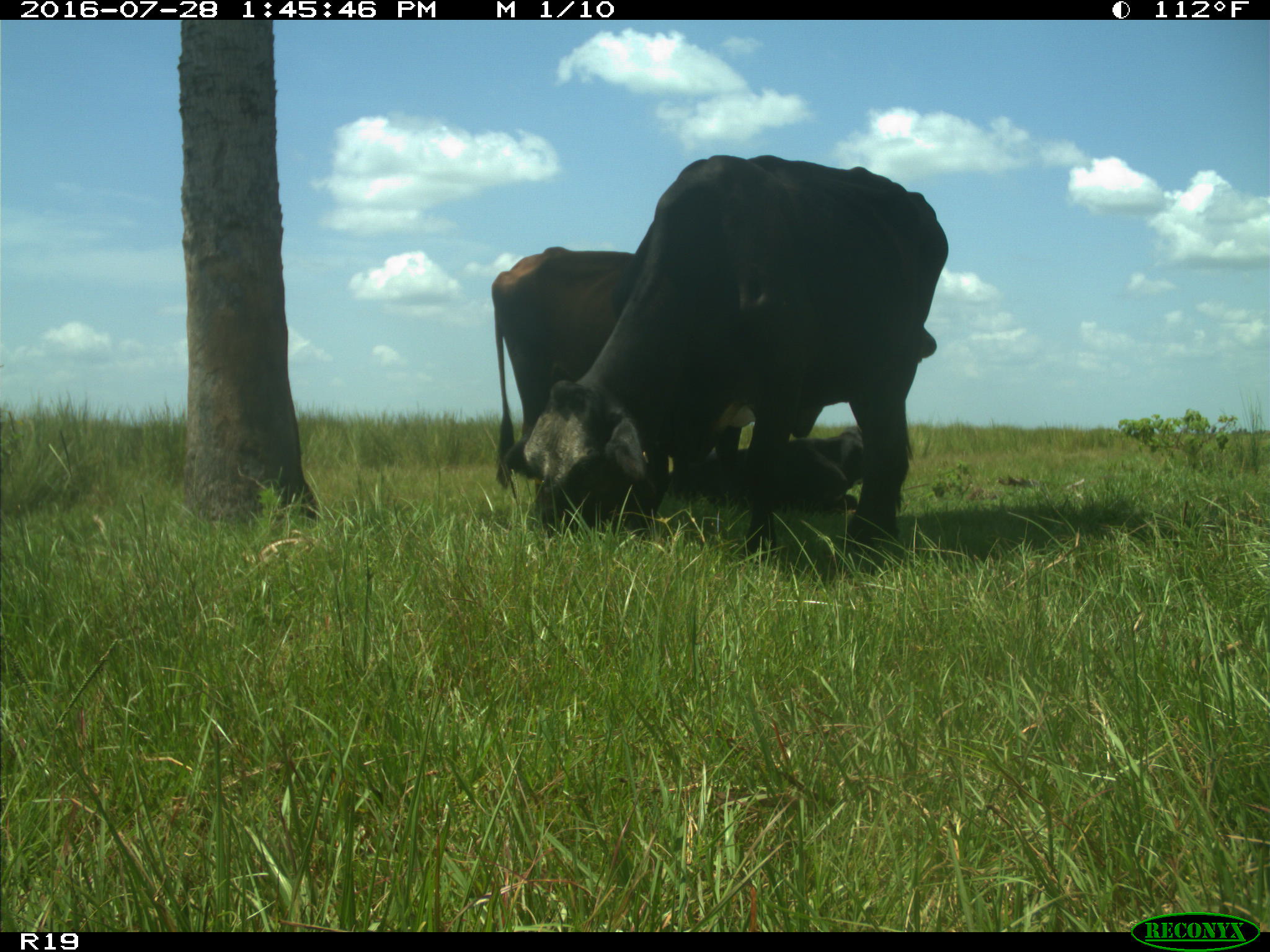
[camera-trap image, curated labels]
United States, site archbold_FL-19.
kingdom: Animalia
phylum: Chordata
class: Mammalia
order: Artiodactyla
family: Bovidae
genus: Bos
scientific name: Bos taurus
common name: domestic cow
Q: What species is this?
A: Bos taurus (domestic cow).